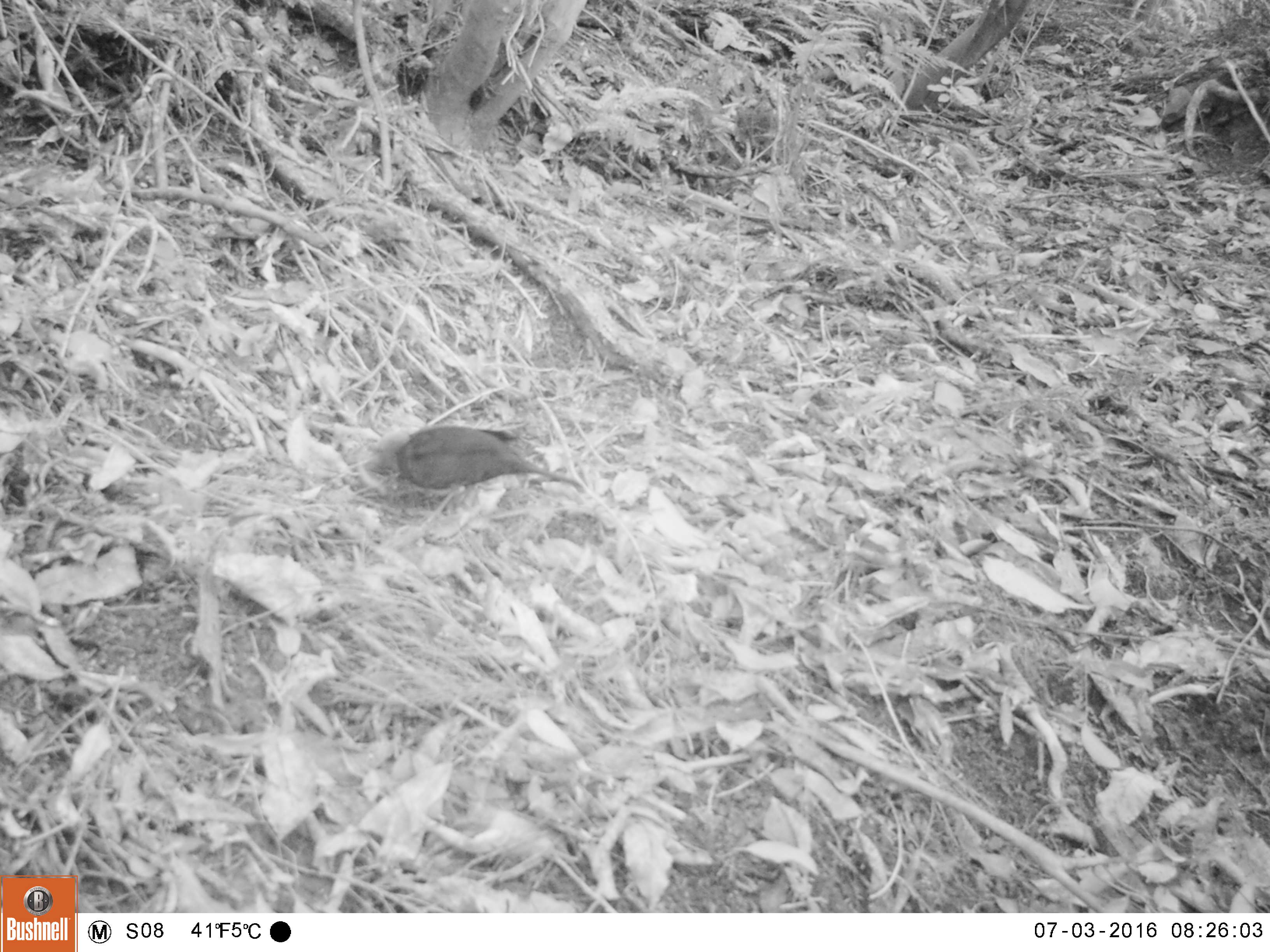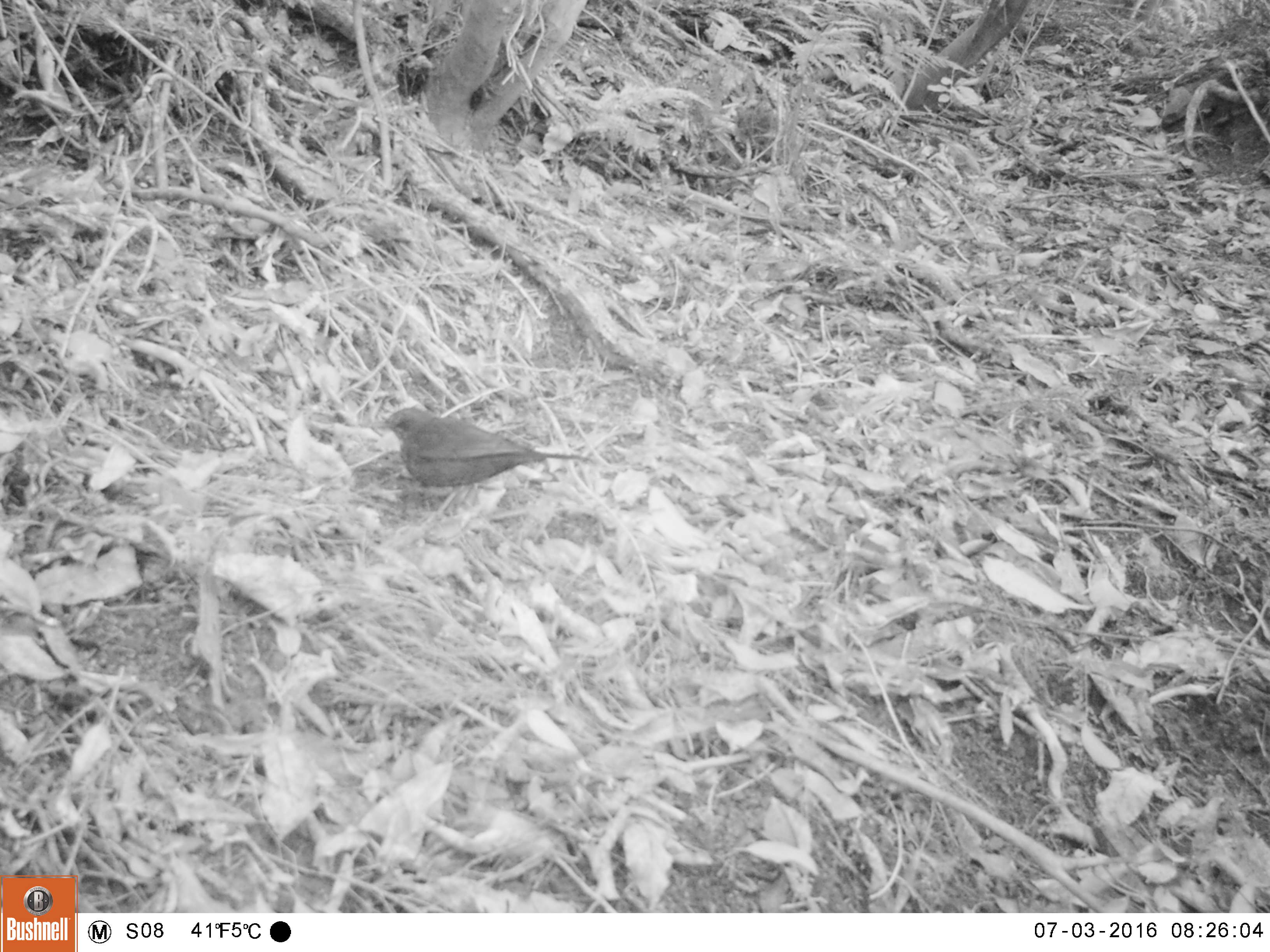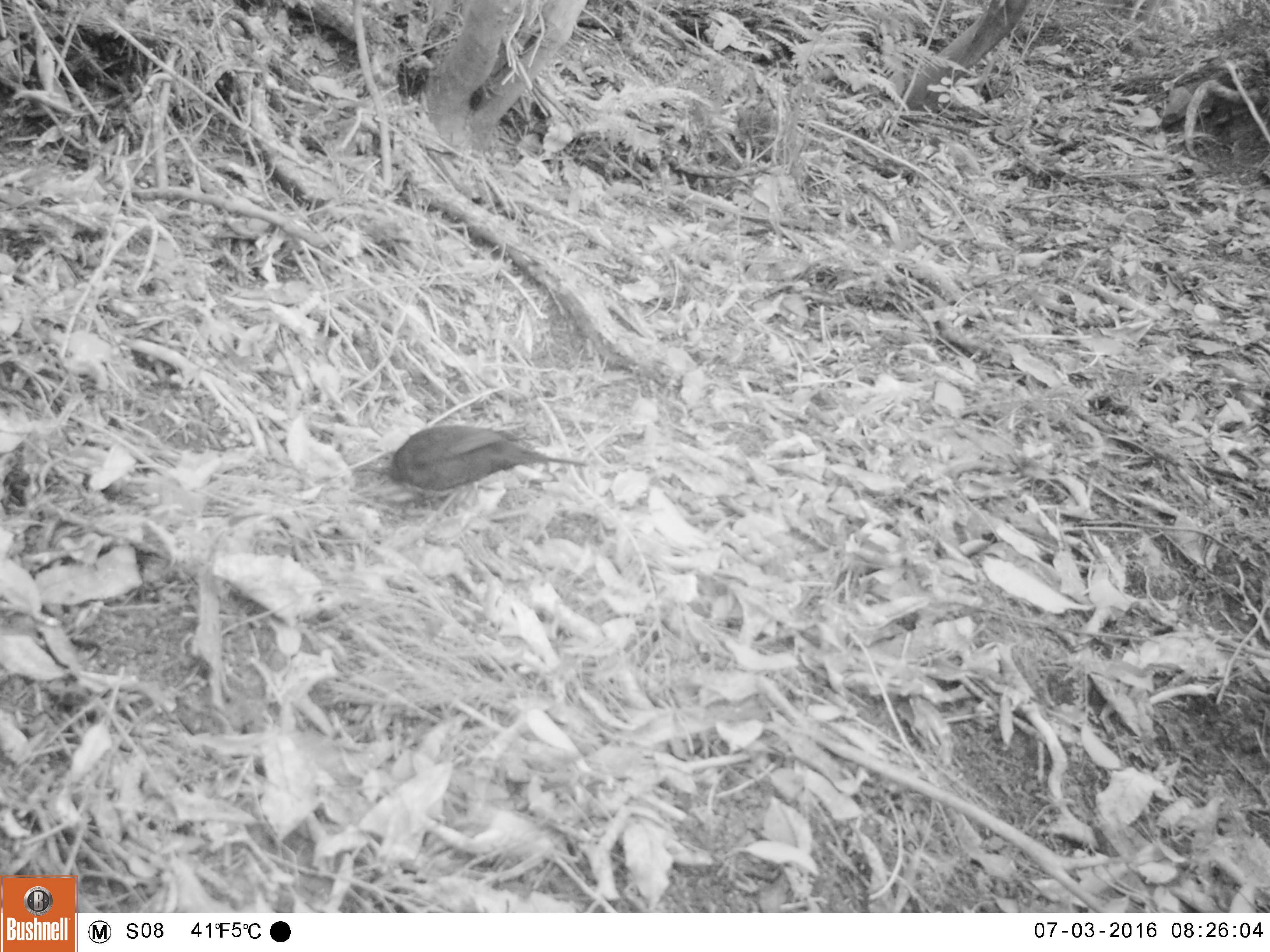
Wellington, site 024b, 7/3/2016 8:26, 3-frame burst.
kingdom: Animalia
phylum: Chordata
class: Aves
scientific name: Aves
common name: bird